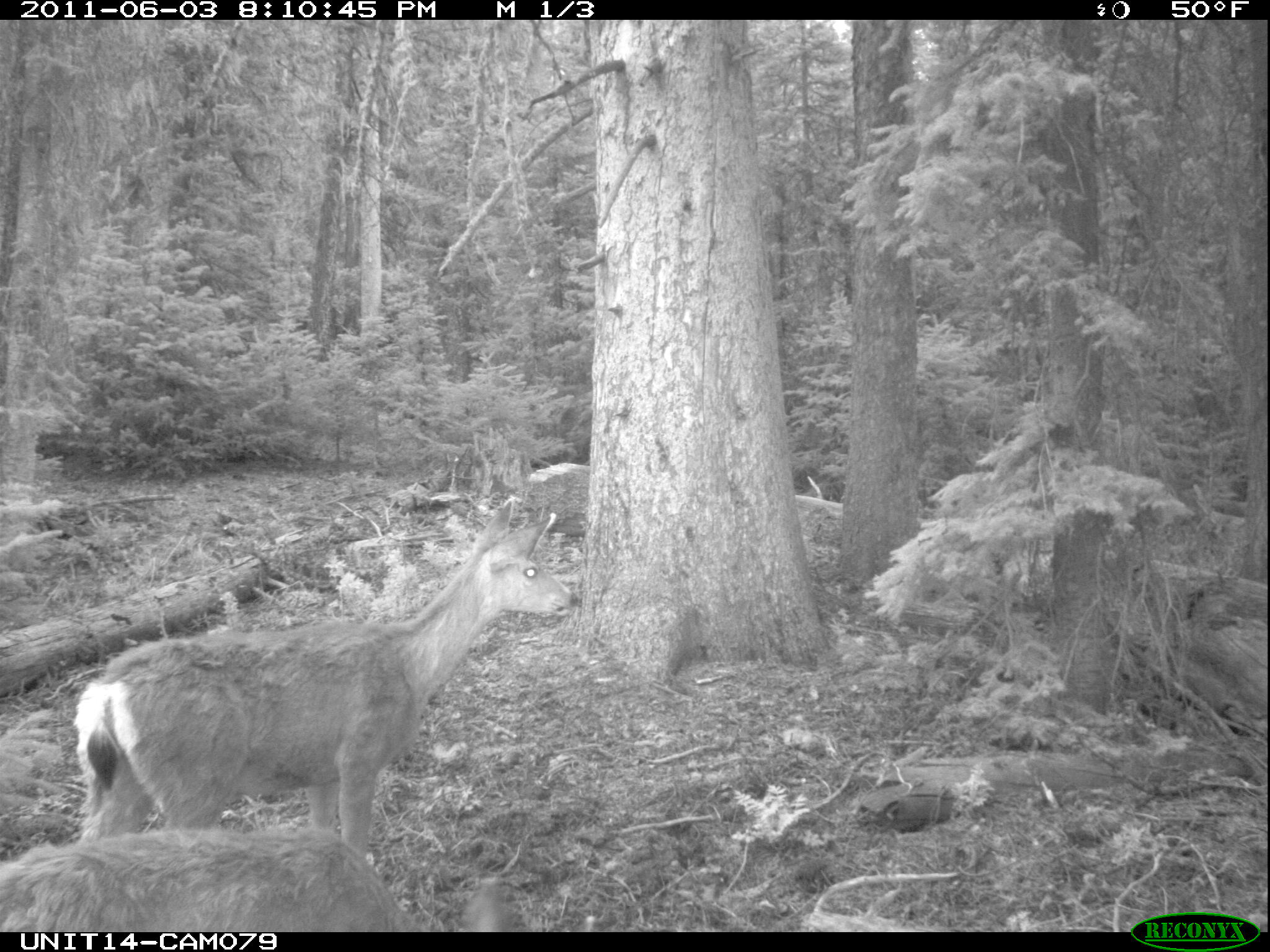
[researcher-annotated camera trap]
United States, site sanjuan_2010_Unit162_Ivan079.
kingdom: Animalia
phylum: Chordata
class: Mammalia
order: Artiodactyla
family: Cervidae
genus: Odocoileus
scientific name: Odocoileus hemionus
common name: mule deer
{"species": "Odocoileus hemionus (mule deer)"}